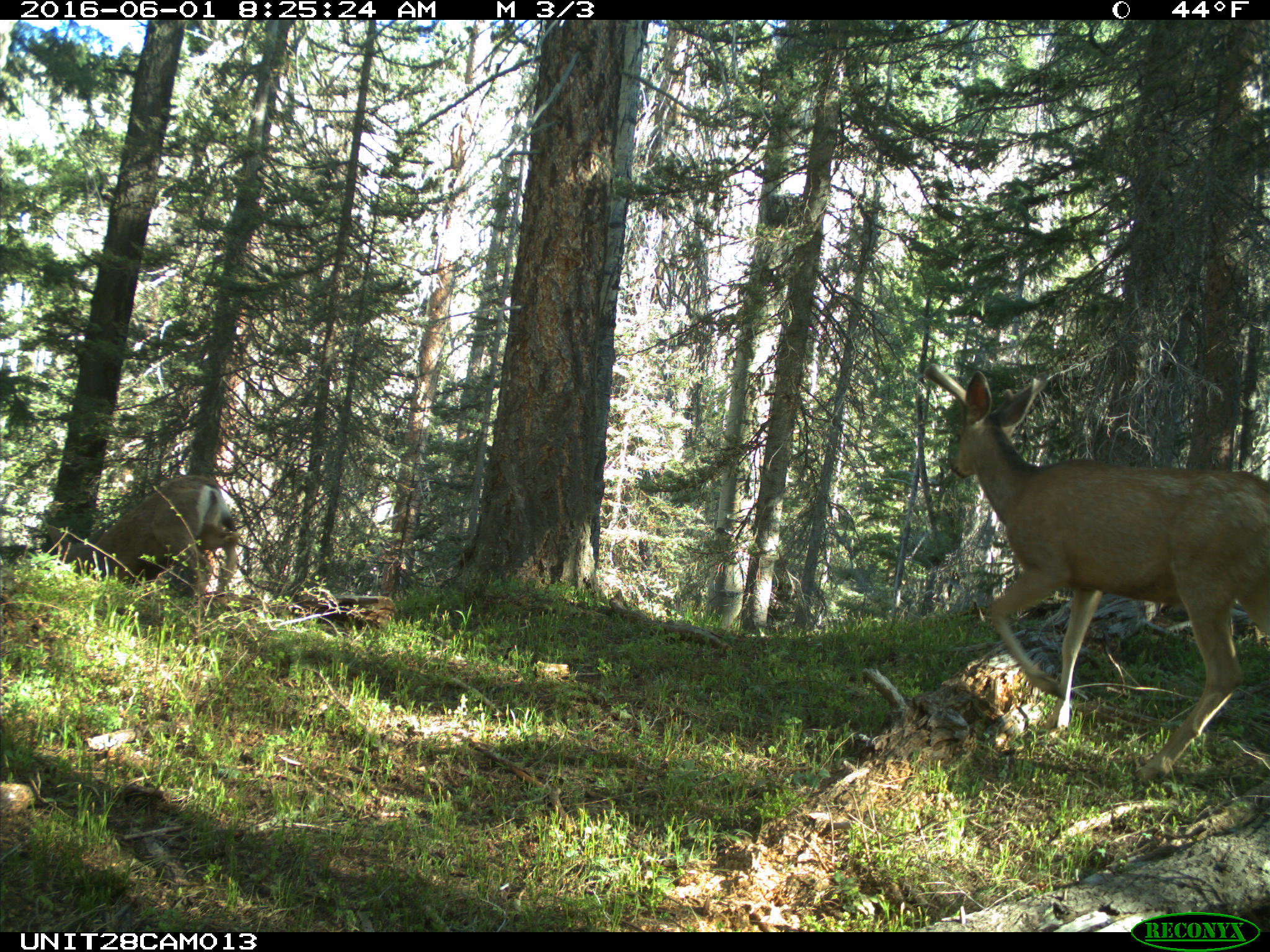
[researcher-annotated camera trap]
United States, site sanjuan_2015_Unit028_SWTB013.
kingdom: Animalia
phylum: Chordata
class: Mammalia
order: Artiodactyla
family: Cervidae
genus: Odocoileus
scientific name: Odocoileus hemionus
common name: mule deer